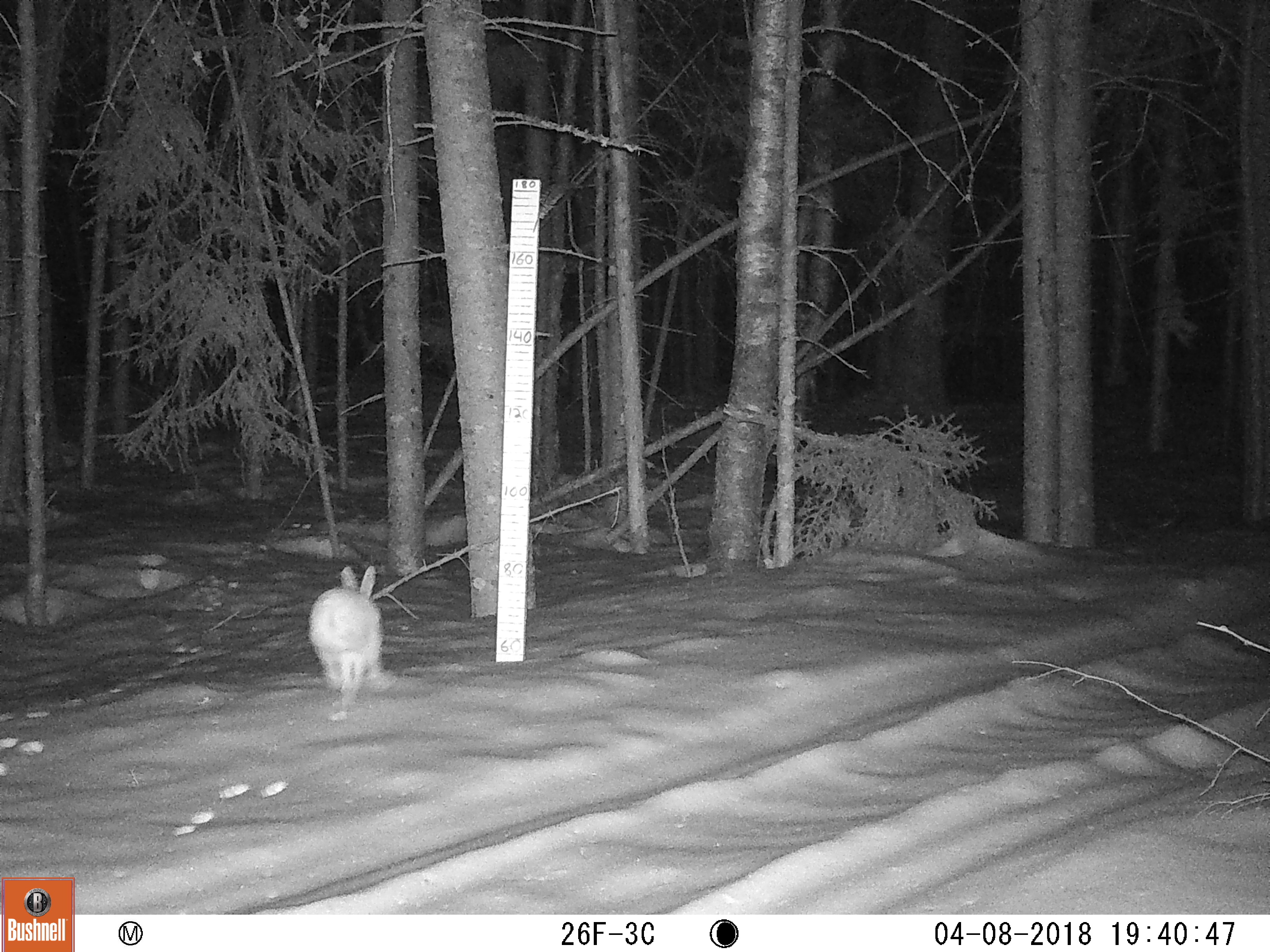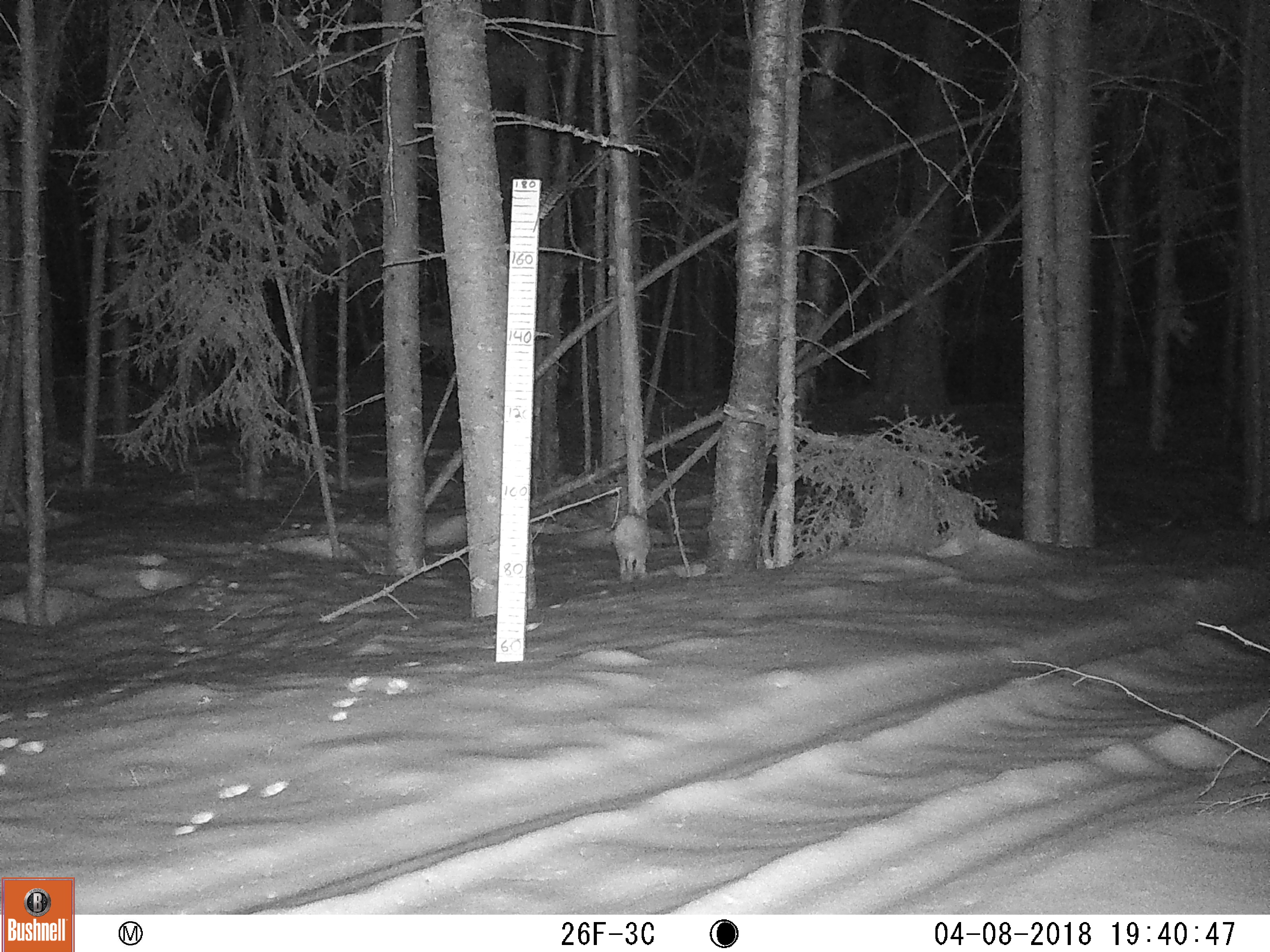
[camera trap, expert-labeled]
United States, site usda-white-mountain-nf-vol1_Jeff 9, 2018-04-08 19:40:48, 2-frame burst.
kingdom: Animalia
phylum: Chordata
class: Mammalia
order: Lagomorpha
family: Leporidae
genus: Lepus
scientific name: Lepus americanus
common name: snowshoe hare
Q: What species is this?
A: Snowshoe hare (Lepus americanus).